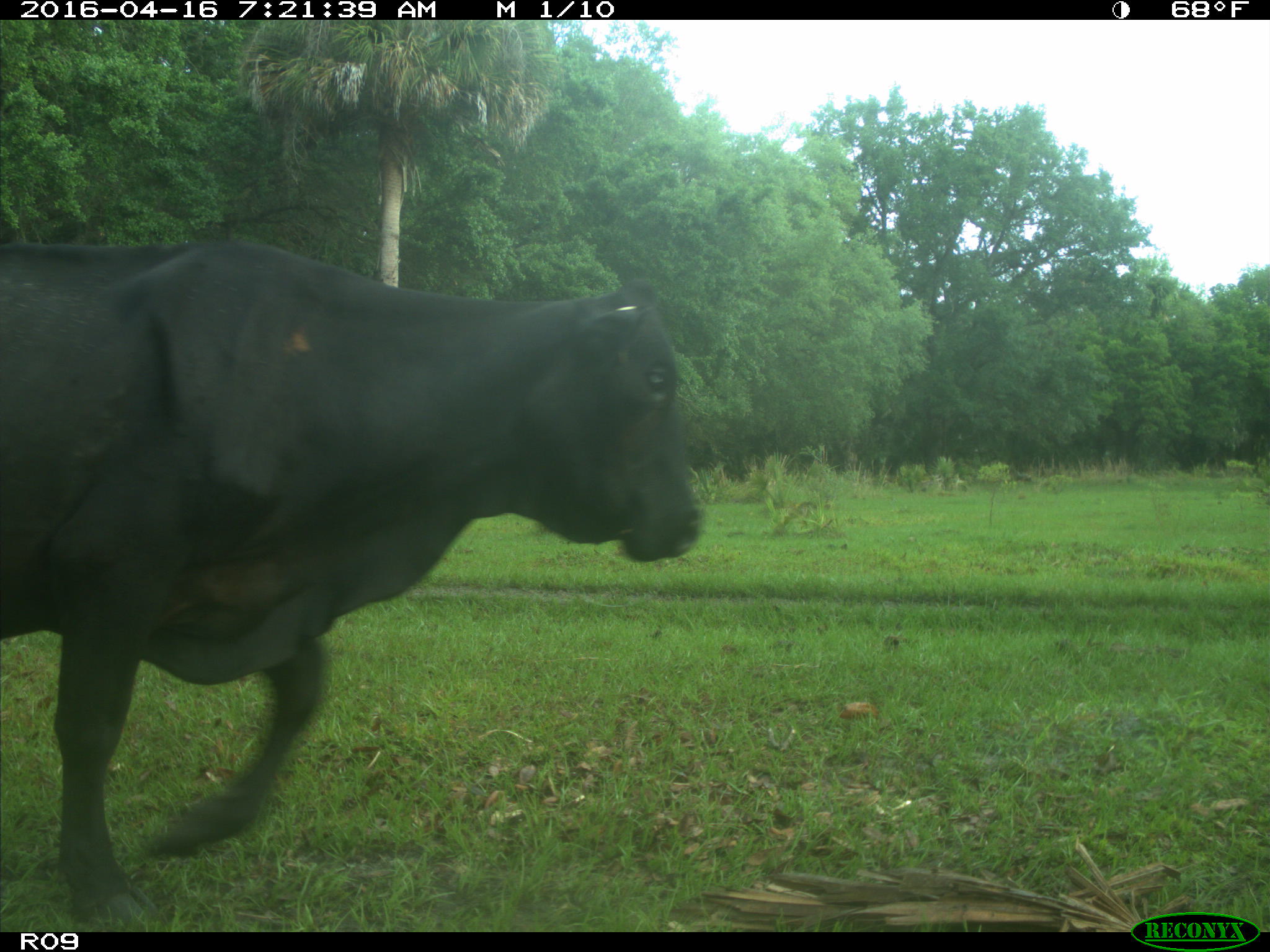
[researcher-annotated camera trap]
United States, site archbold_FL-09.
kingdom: Animalia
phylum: Chordata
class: Mammalia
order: Artiodactyla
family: Bovidae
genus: Bos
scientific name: Bos taurus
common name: domestic cow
Bos taurus (domestic cow).